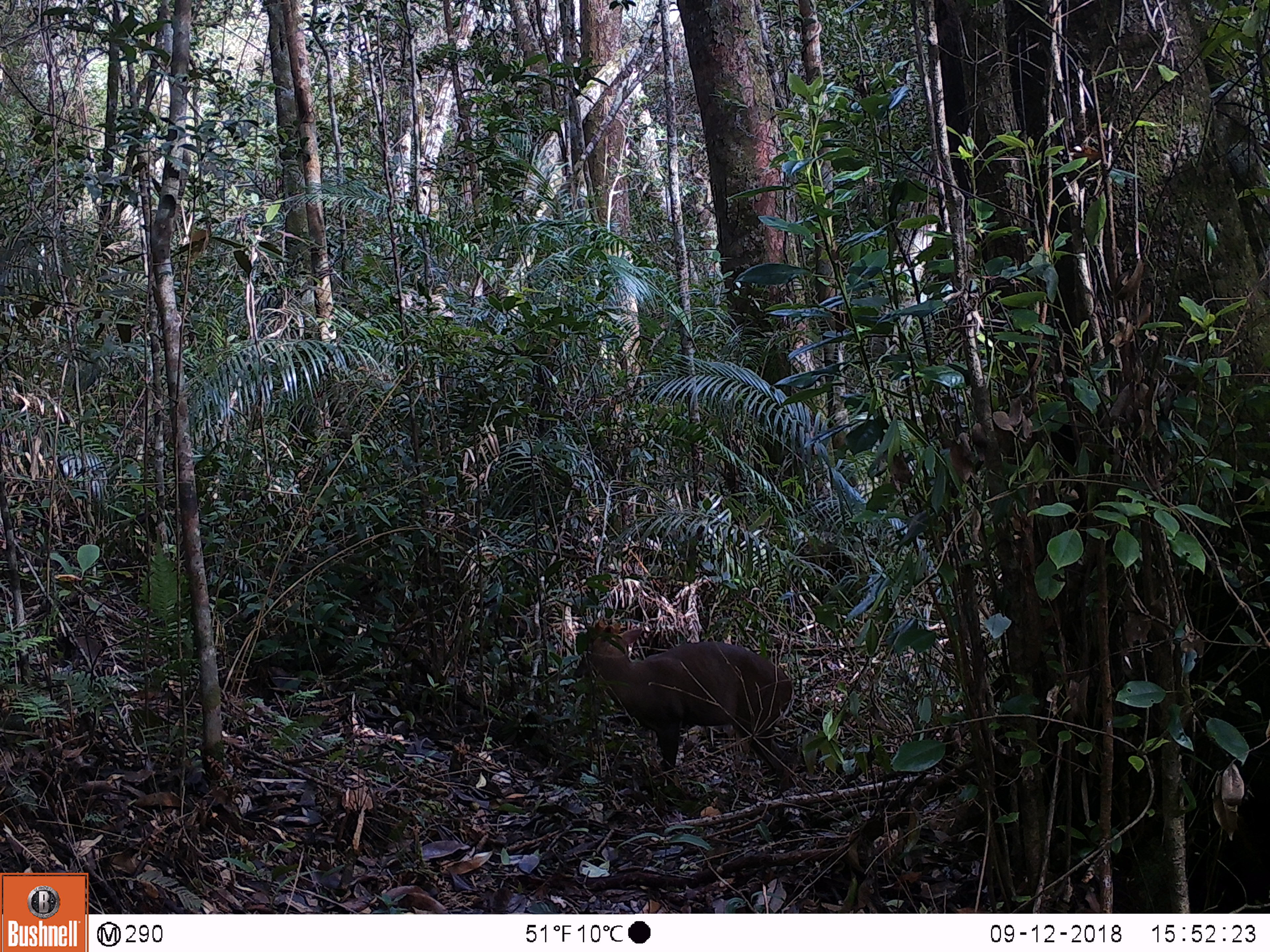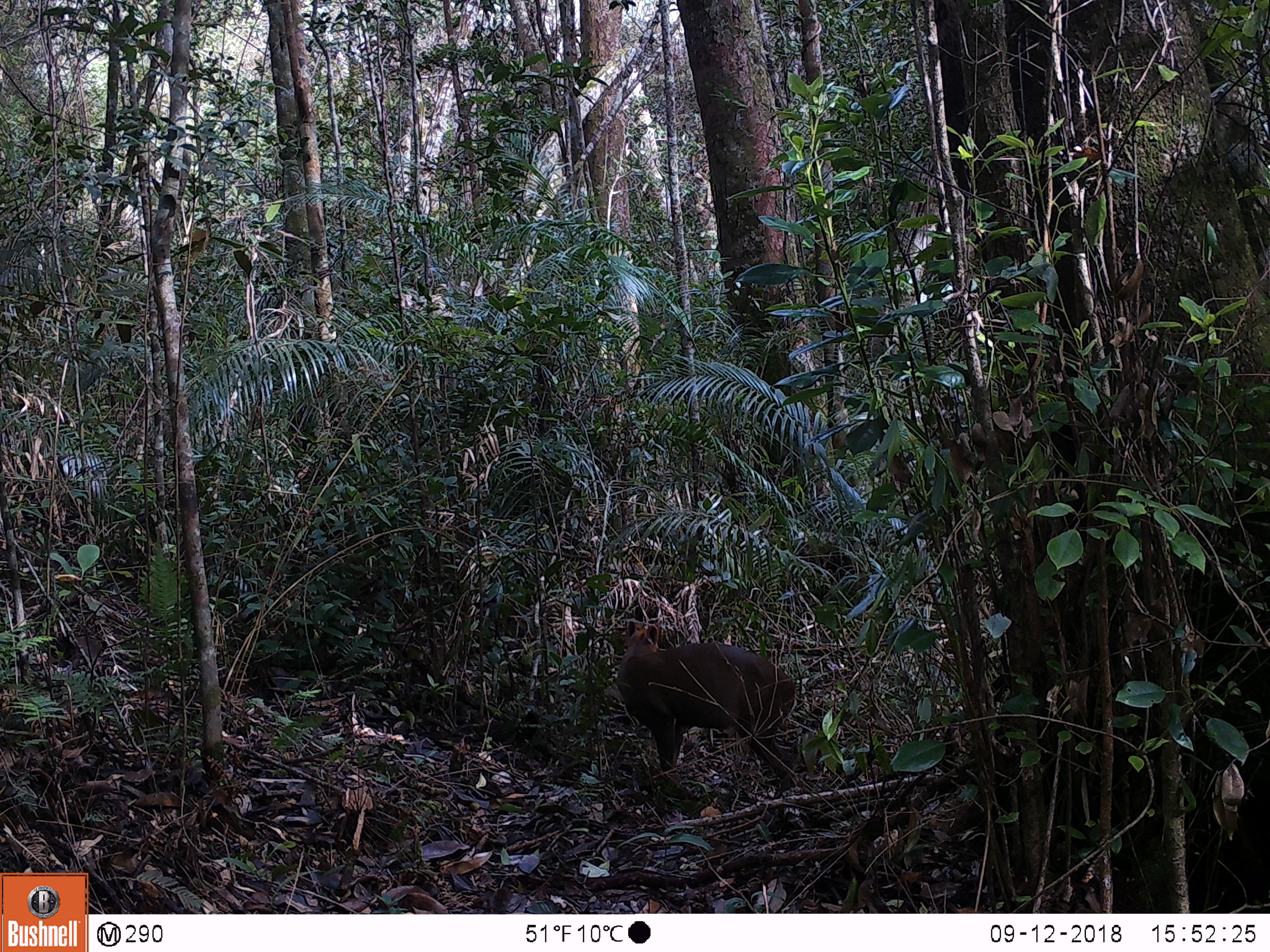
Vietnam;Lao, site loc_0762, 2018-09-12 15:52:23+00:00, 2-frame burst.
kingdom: Animalia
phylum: Chordata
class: Mammalia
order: Artiodactyla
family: Cervidae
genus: Muntiacus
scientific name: Muntiacus rooseveltorum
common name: roosevelt's muntjac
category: roosevelts muntjac group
Roosevelts muntjac group (roosevelt's muntjac) (Muntiacus rooseveltorum). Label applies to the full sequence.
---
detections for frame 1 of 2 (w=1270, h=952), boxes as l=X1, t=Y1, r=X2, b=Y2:
roosevelts muntjac group: l=574, t=620, r=794, b=792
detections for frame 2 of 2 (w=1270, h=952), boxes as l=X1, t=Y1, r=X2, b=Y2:
roosevelts muntjac group: l=616, t=620, r=797, b=791